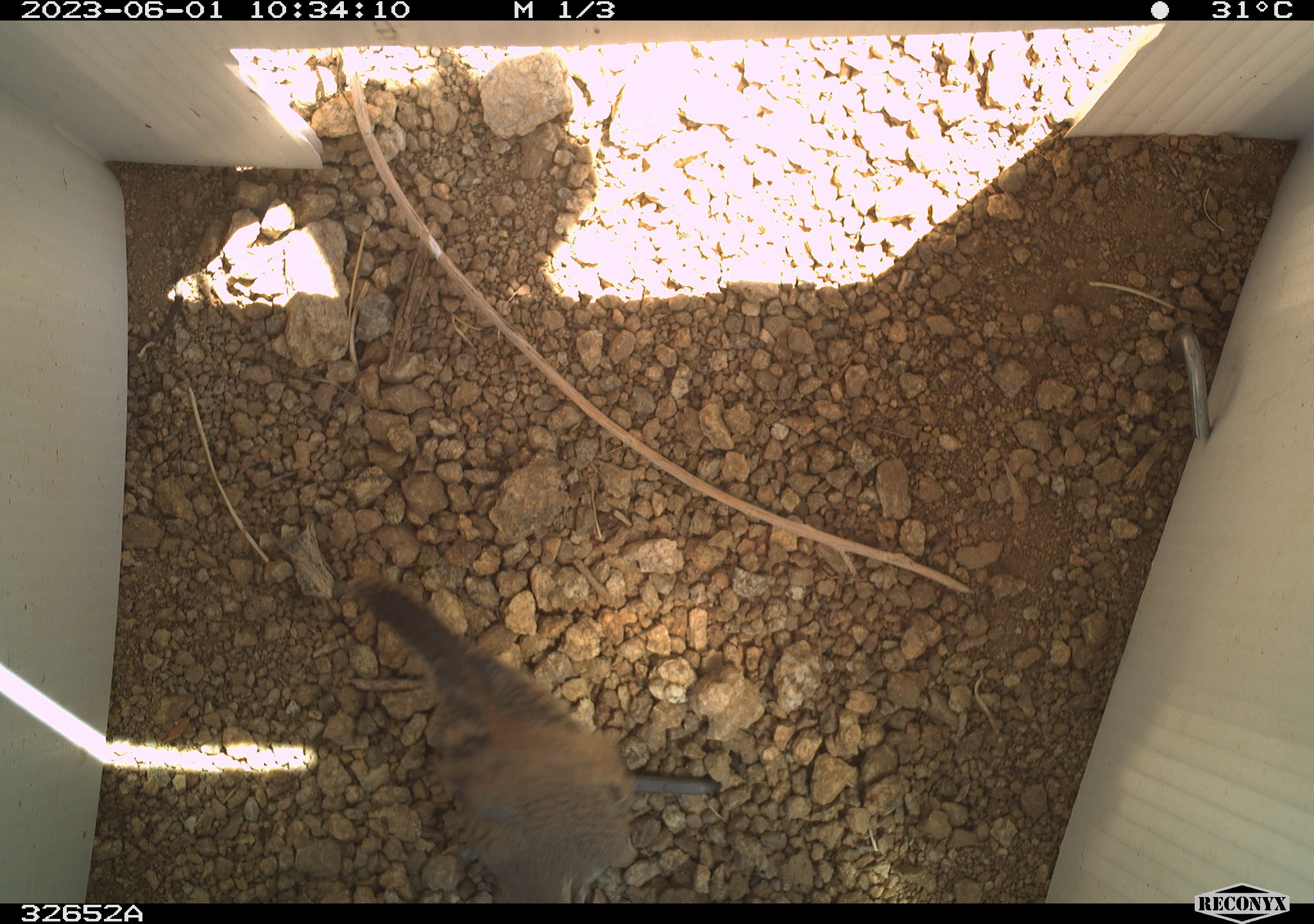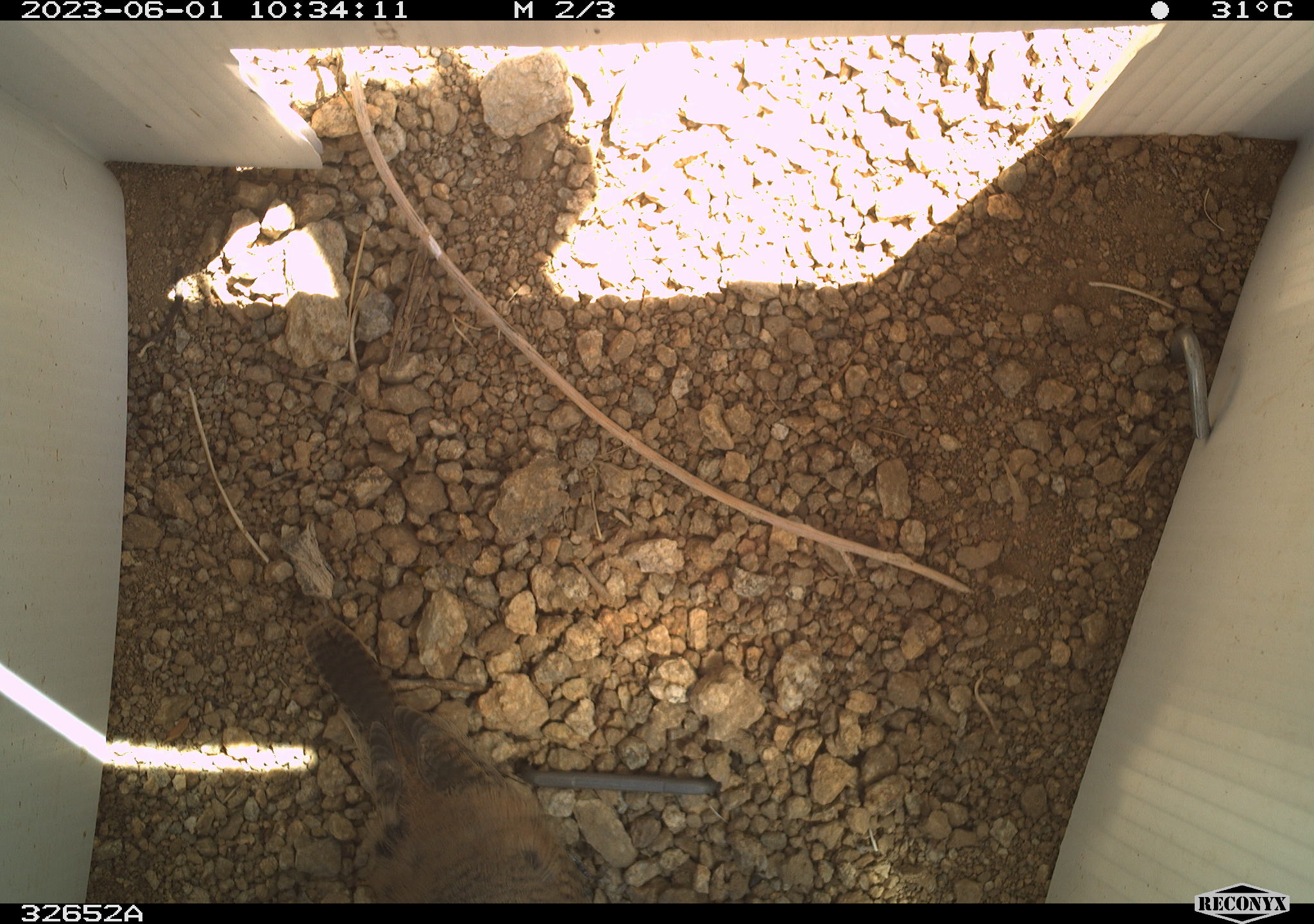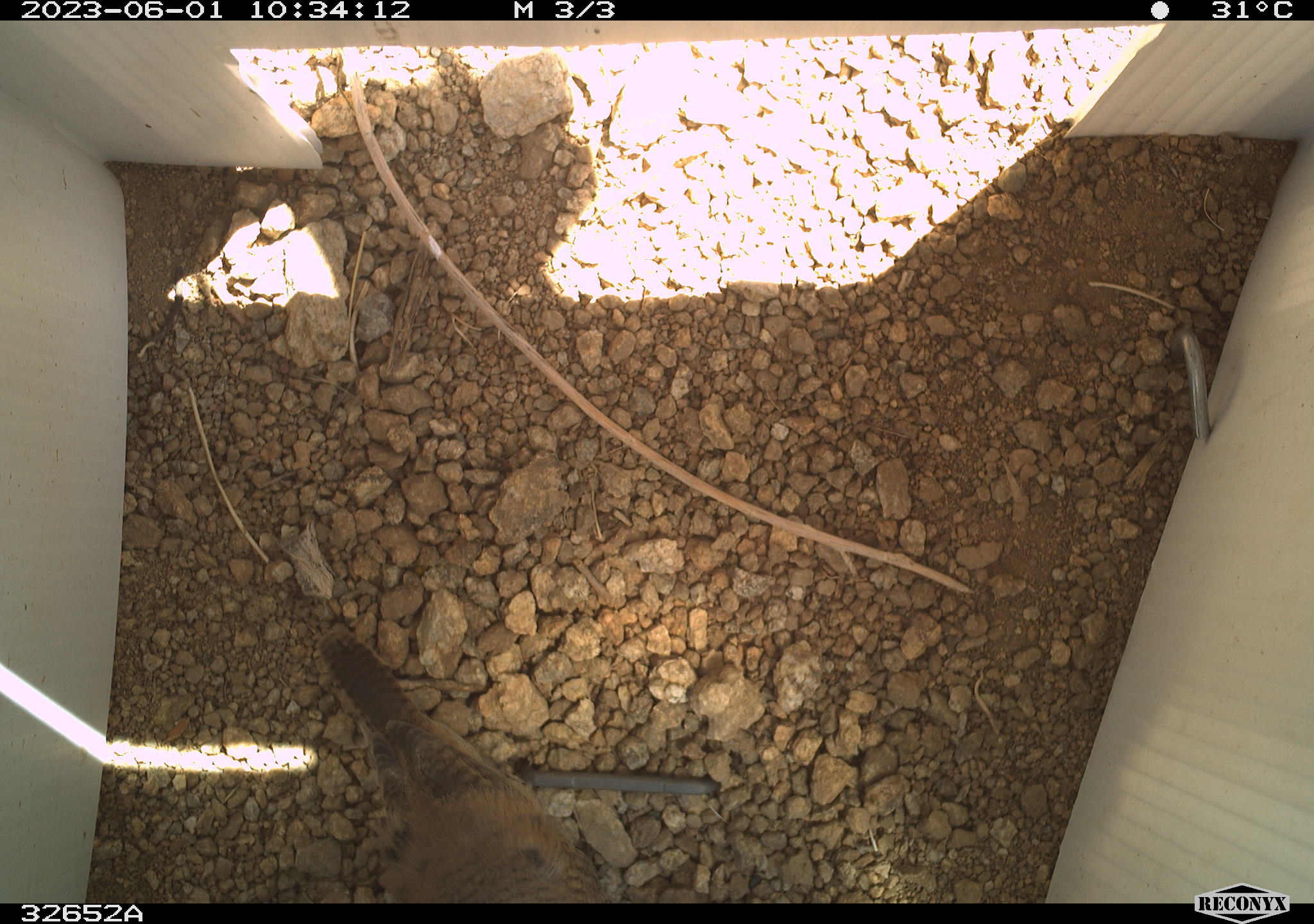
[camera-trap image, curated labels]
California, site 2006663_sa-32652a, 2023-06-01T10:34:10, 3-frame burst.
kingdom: Animalia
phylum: Chordata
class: Aves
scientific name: Aves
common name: bird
Bird (Aves).